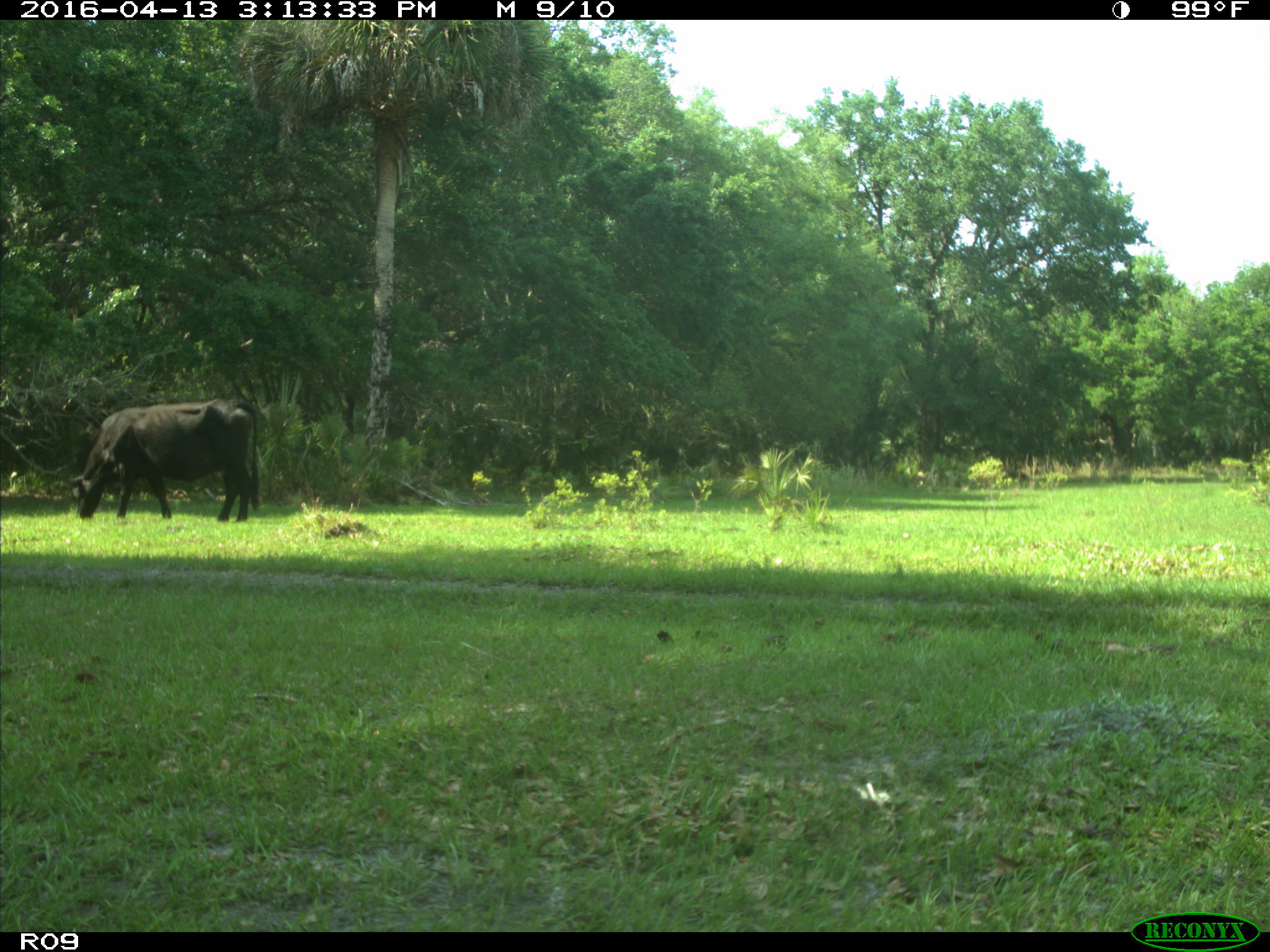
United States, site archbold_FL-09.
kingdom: Animalia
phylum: Chordata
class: Mammalia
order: Artiodactyla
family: Bovidae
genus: Bos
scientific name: Bos taurus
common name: domestic cow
Bos taurus (domestic cow).